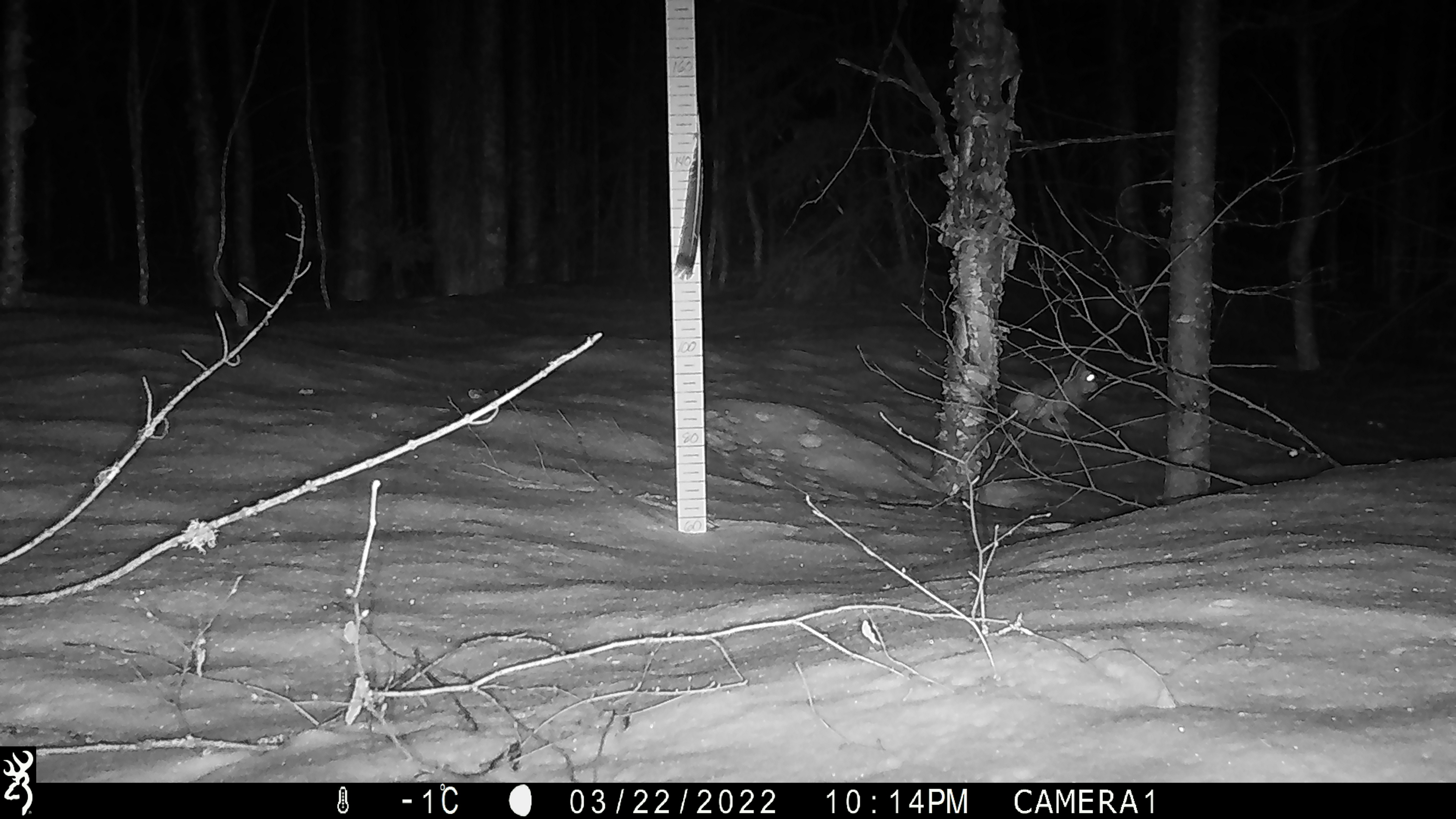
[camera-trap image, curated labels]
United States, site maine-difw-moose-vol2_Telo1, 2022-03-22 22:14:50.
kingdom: Animalia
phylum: Chordata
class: Mammalia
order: Lagomorpha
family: Leporidae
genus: Lepus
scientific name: Lepus americanus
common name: snowshoe hare